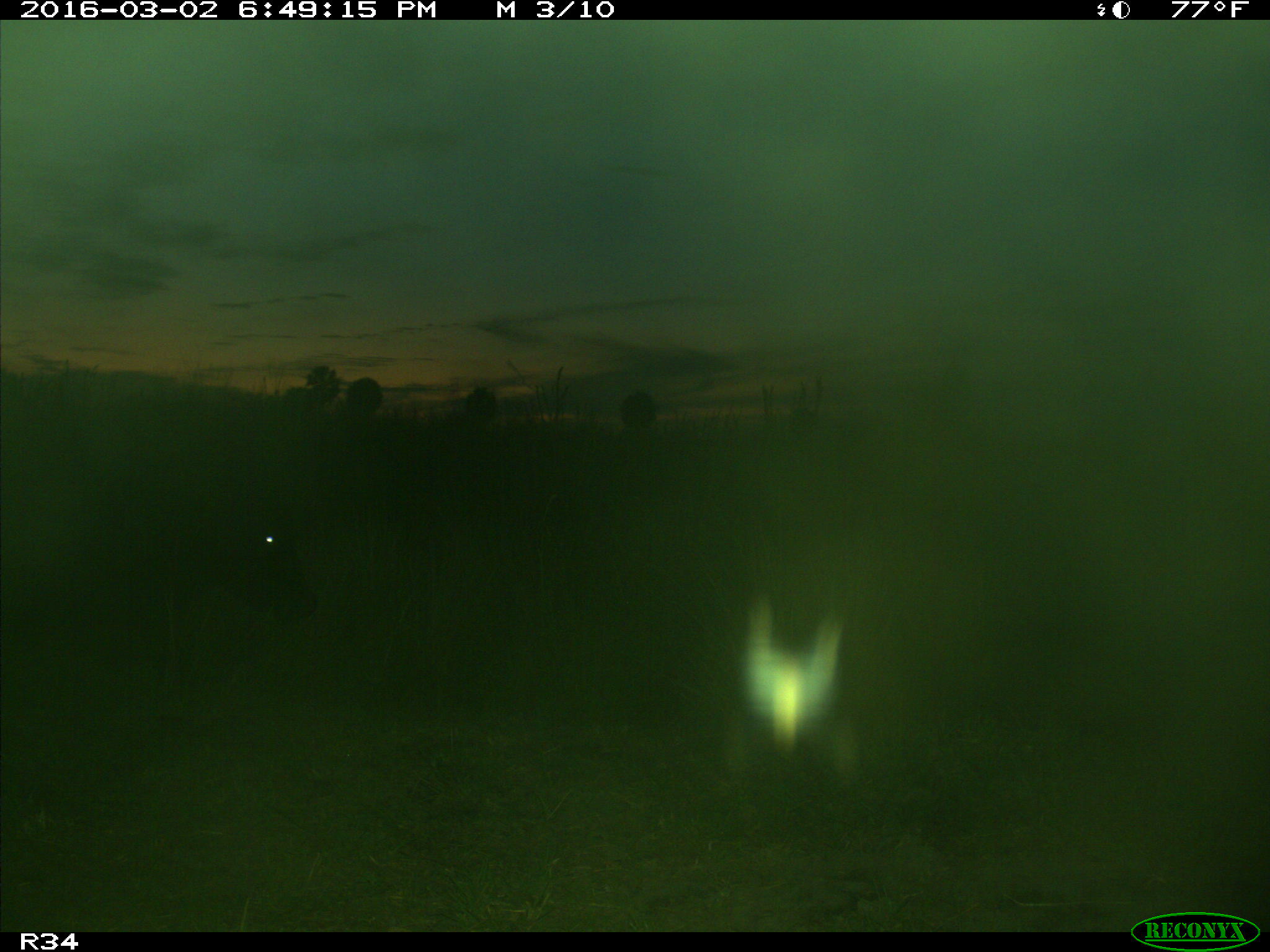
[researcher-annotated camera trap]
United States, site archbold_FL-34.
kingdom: Animalia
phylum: Chordata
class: Mammalia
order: Artiodactyla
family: Bovidae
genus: Bos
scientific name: Bos taurus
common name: domestic cow